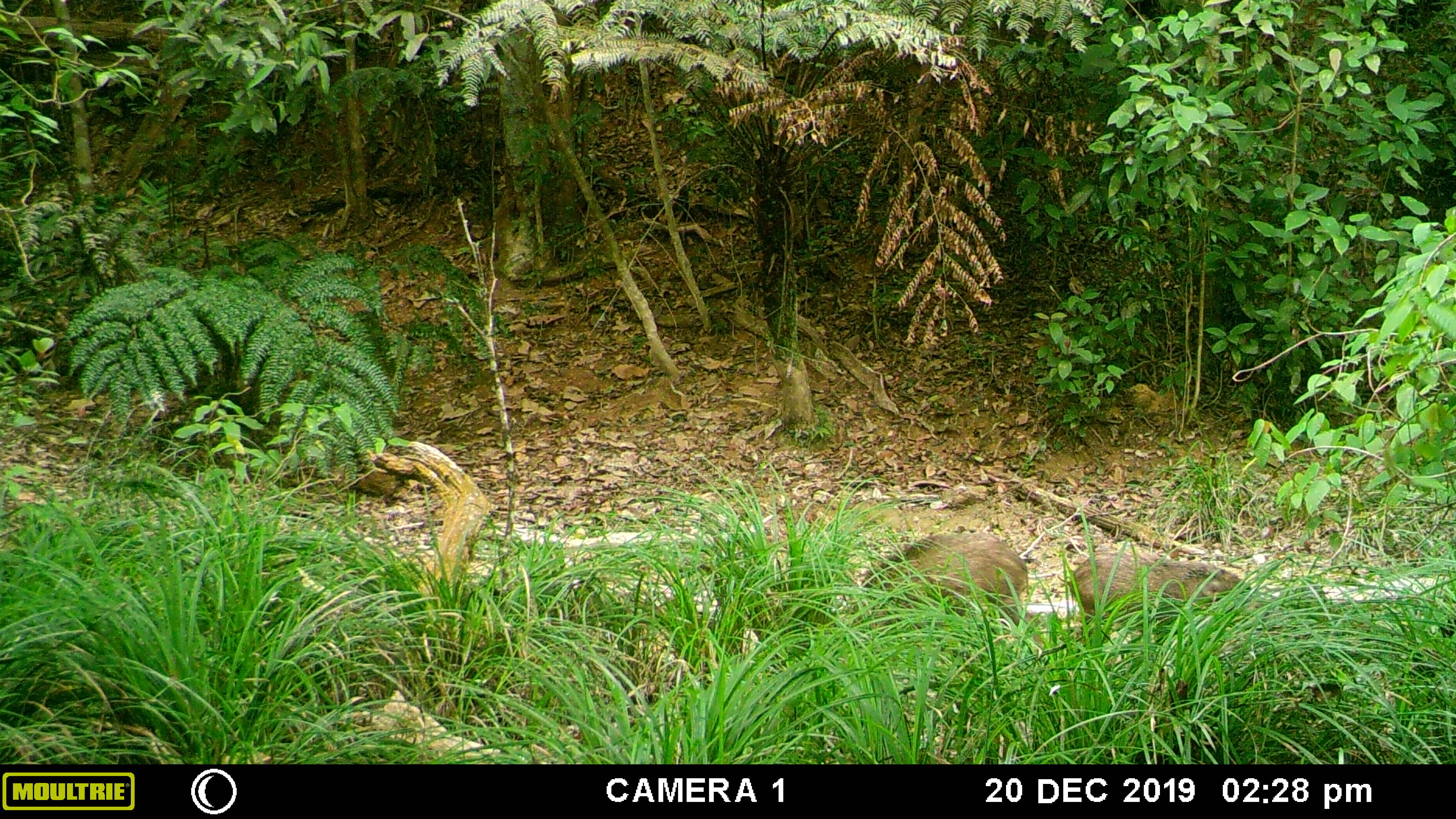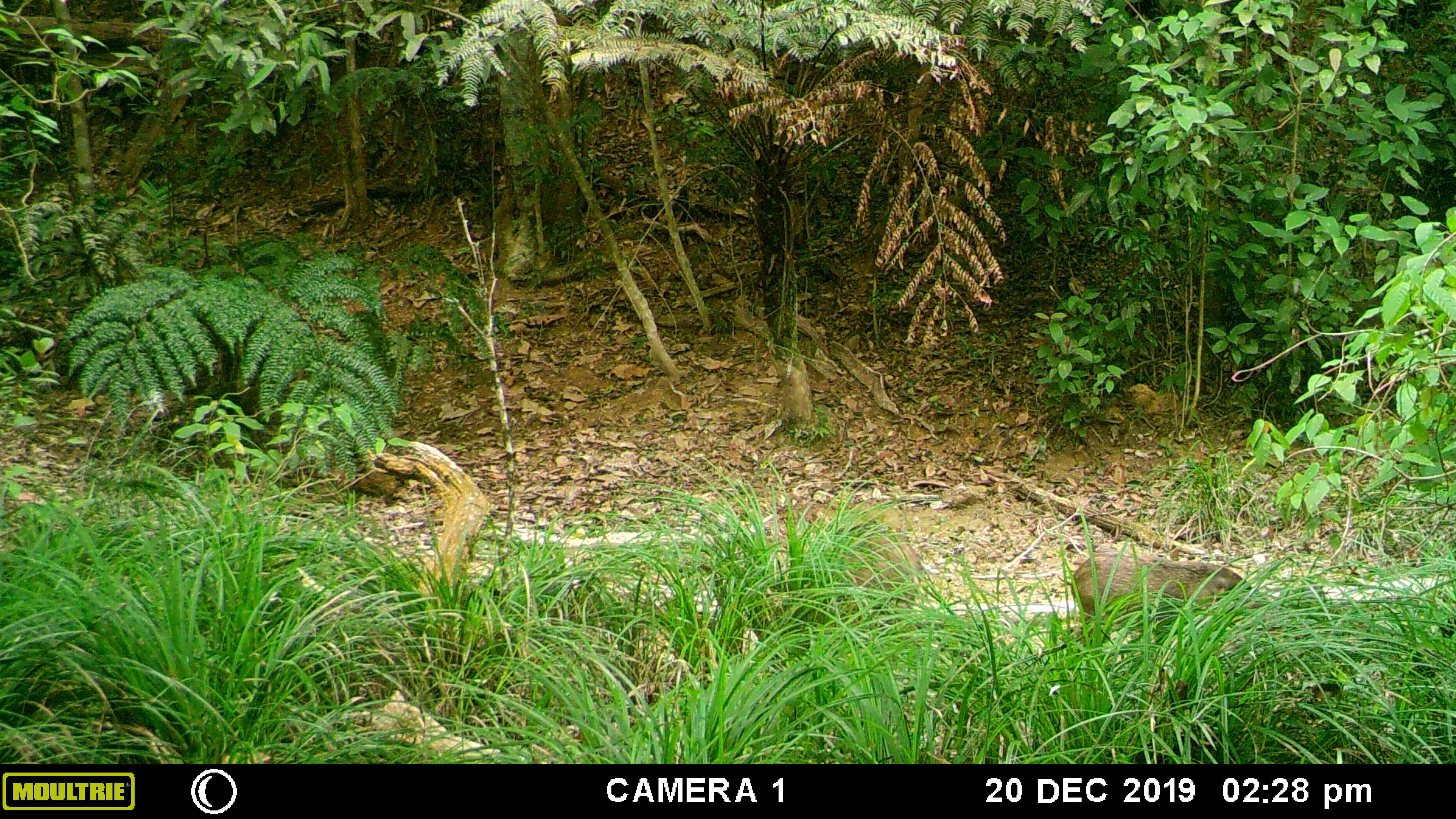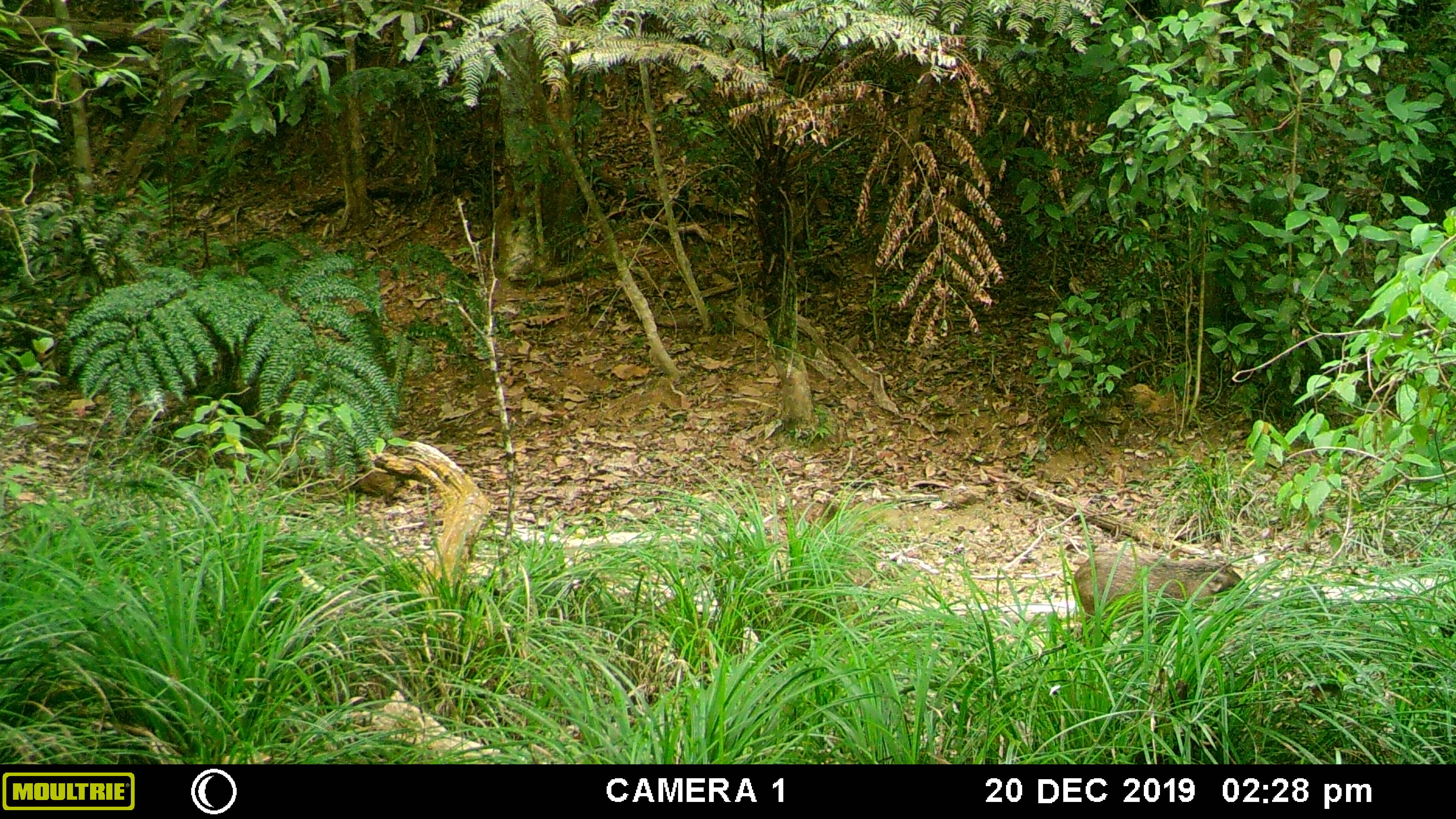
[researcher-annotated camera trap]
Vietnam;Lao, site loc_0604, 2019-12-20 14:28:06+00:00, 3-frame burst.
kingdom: Animalia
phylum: Chordata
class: Mammalia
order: Artiodactyla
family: Suidae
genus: Sus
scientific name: Sus scrofa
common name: eurasian wild pig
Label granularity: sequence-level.